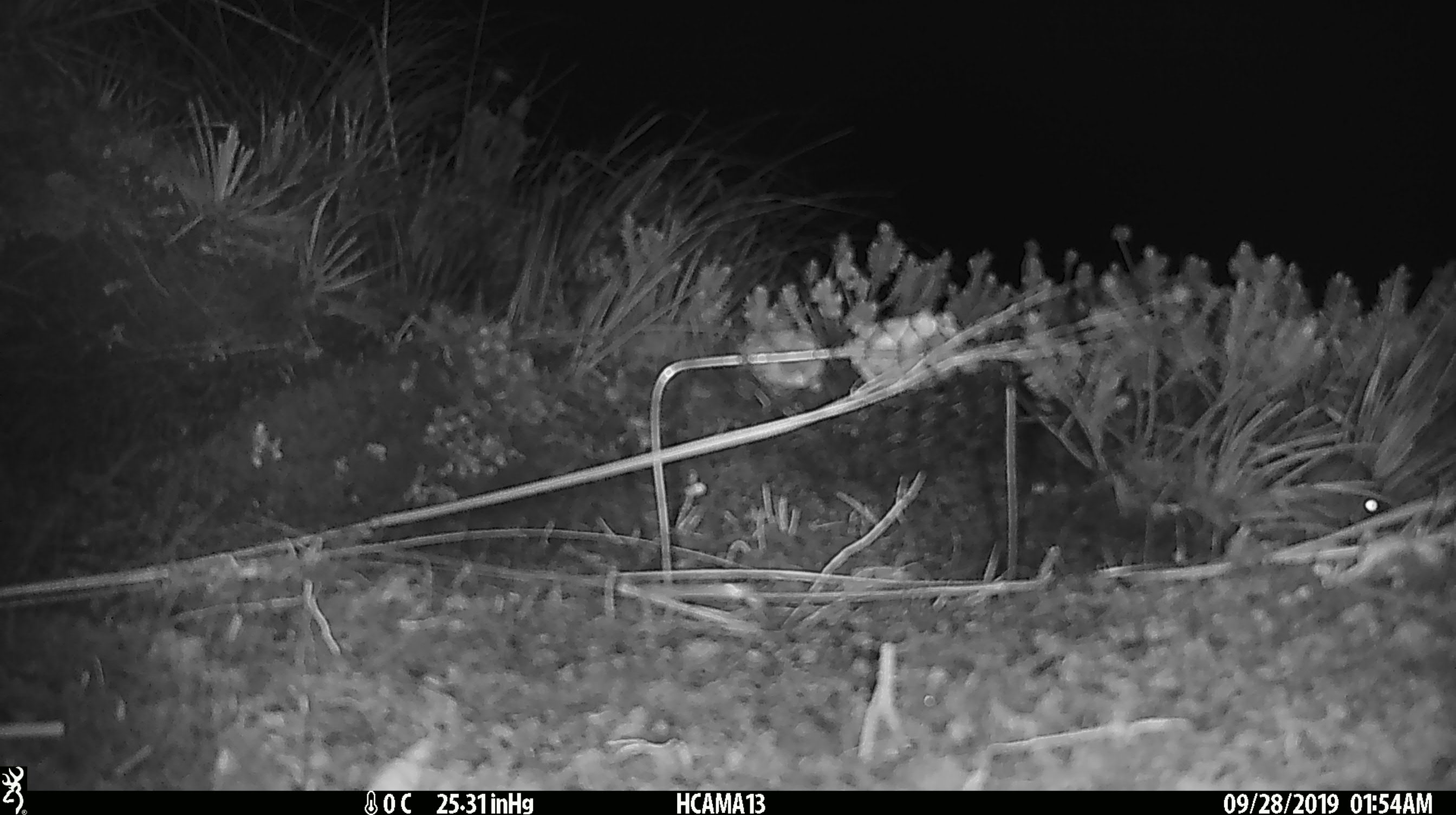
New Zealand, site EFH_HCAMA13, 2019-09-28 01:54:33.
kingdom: Animalia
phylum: Chordata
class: Mammalia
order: Rodentia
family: Muridae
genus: Mus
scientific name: Mus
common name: mouse